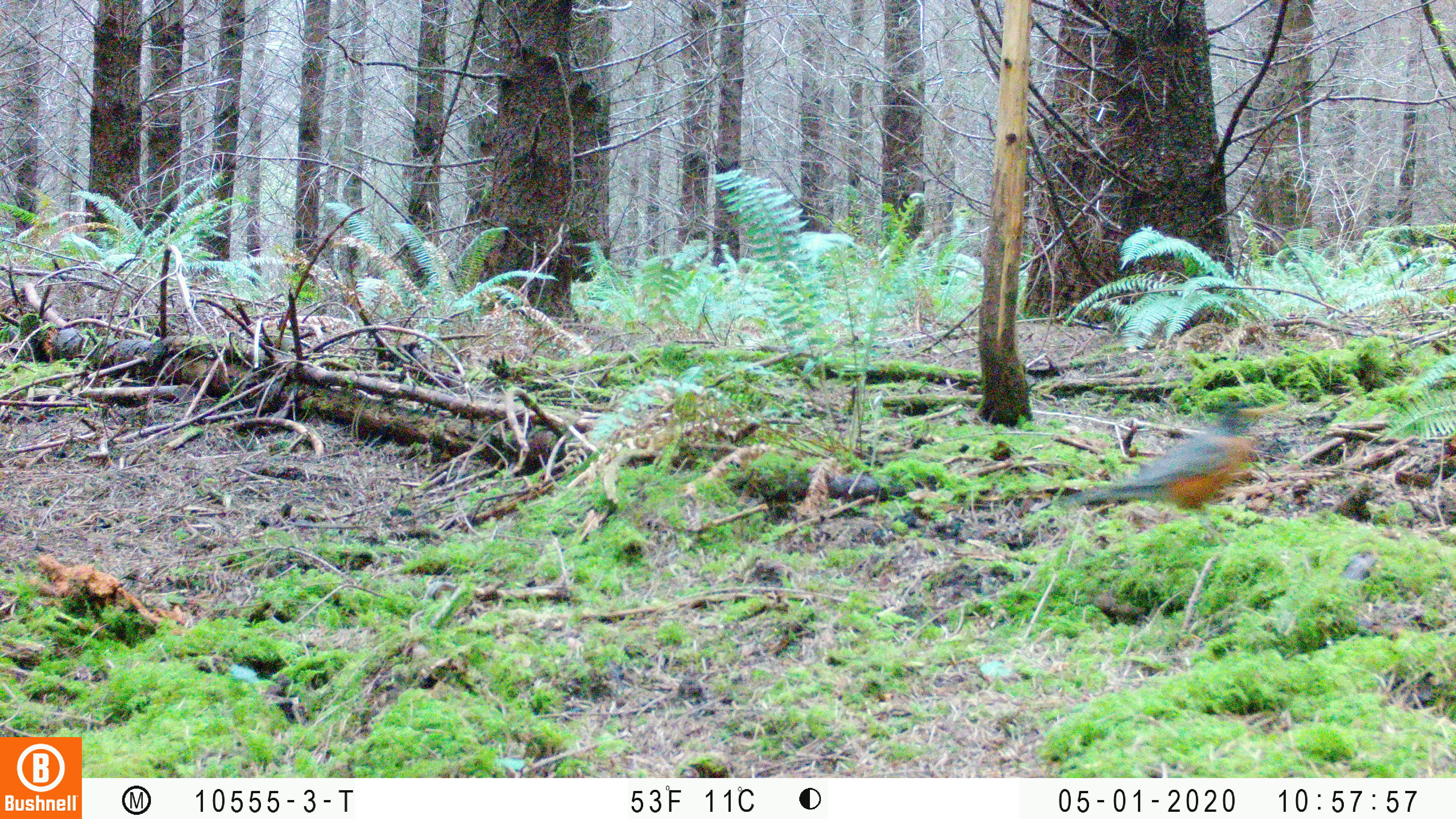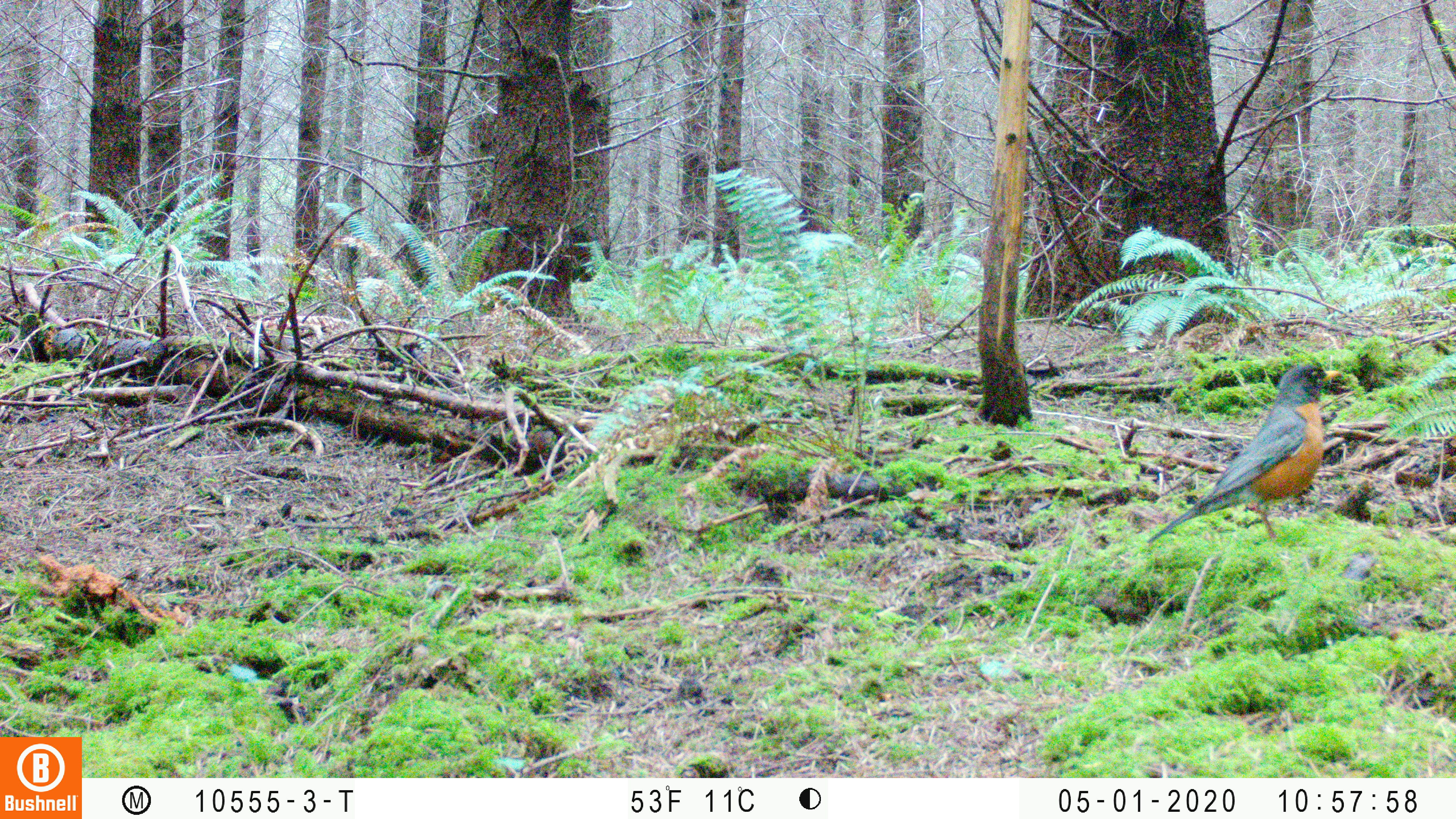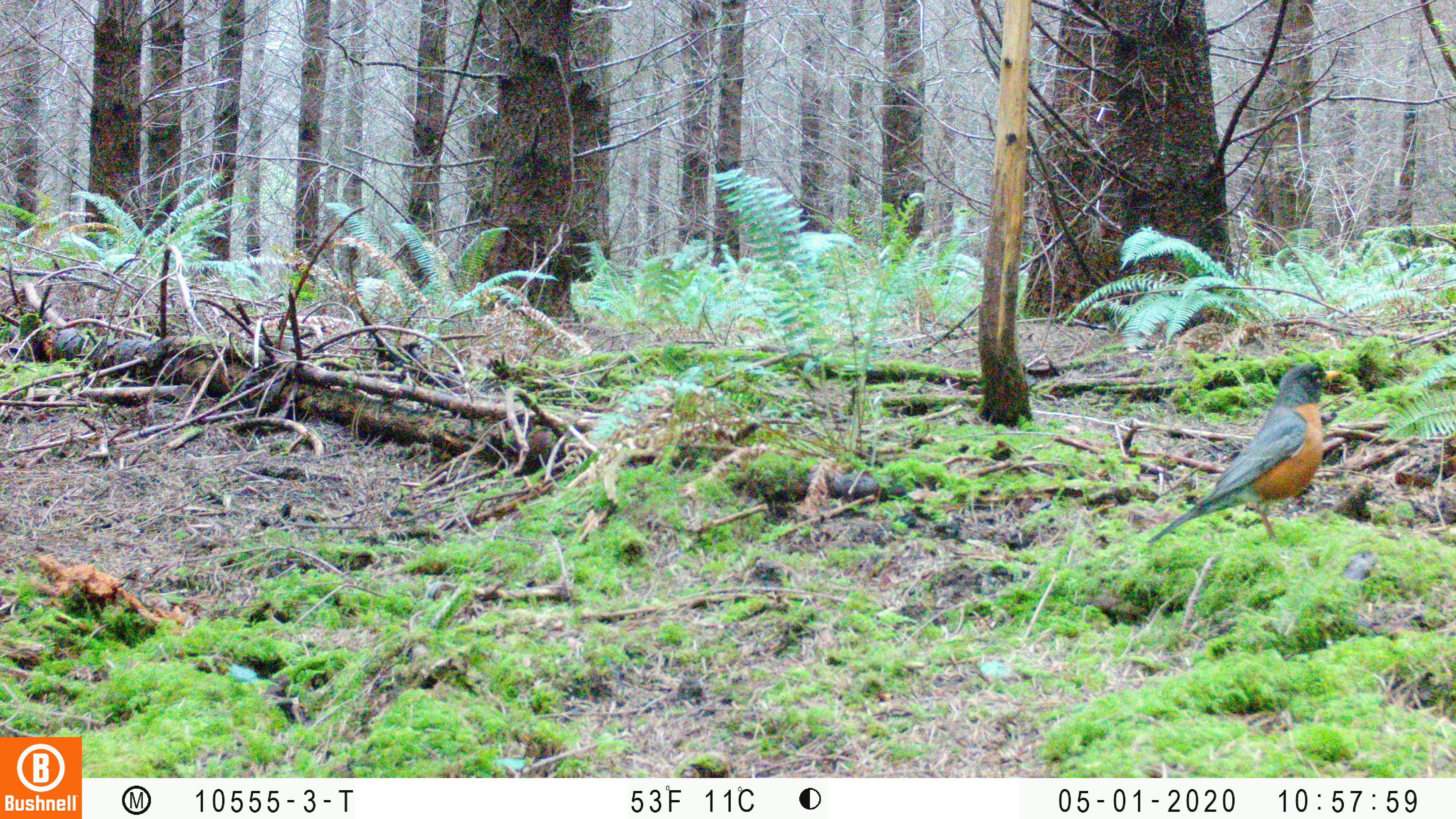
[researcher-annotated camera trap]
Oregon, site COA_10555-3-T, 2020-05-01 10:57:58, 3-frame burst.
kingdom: Animalia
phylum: Chordata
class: Aves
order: Passeriformes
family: Turdidae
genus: Turdus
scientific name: Turdus migratorius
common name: american robin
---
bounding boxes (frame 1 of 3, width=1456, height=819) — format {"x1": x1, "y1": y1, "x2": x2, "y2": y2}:
american robin: {"x1": 1038, "y1": 386, "x2": 1293, "y2": 547}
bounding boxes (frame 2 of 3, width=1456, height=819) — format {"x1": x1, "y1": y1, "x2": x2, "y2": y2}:
american robin: {"x1": 1124, "y1": 343, "x2": 1354, "y2": 556}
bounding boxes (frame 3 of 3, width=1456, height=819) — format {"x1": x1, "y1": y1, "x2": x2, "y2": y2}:
american robin: {"x1": 1129, "y1": 349, "x2": 1358, "y2": 564}